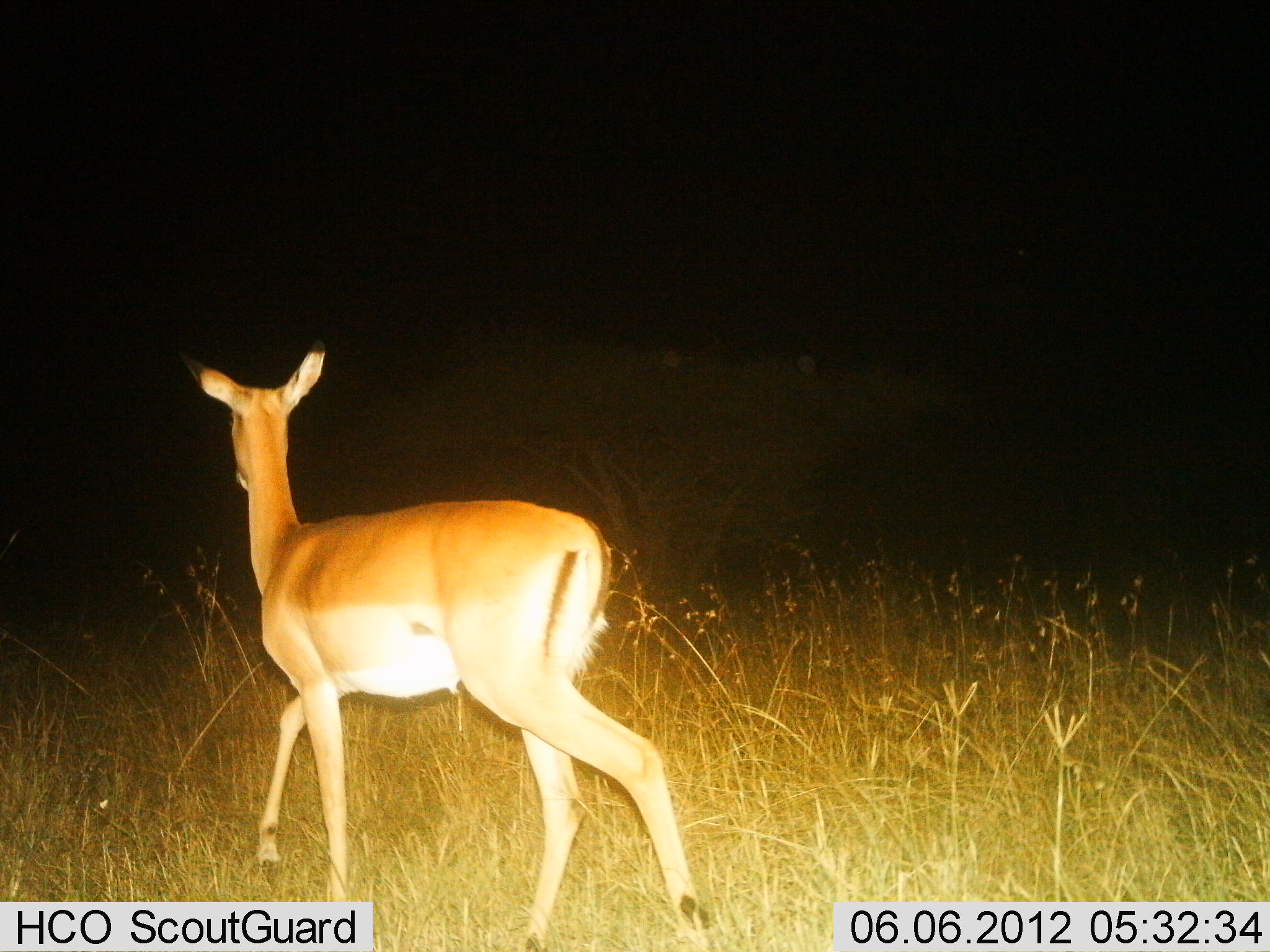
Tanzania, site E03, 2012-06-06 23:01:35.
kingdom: Animalia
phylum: Chordata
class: Mammalia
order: Artiodactyla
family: Bovidae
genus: Aepyceros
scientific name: Aepyceros melampus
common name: impala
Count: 1.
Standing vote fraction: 10%.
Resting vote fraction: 0%.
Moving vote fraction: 90%.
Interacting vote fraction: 0%.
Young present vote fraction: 0%.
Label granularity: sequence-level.